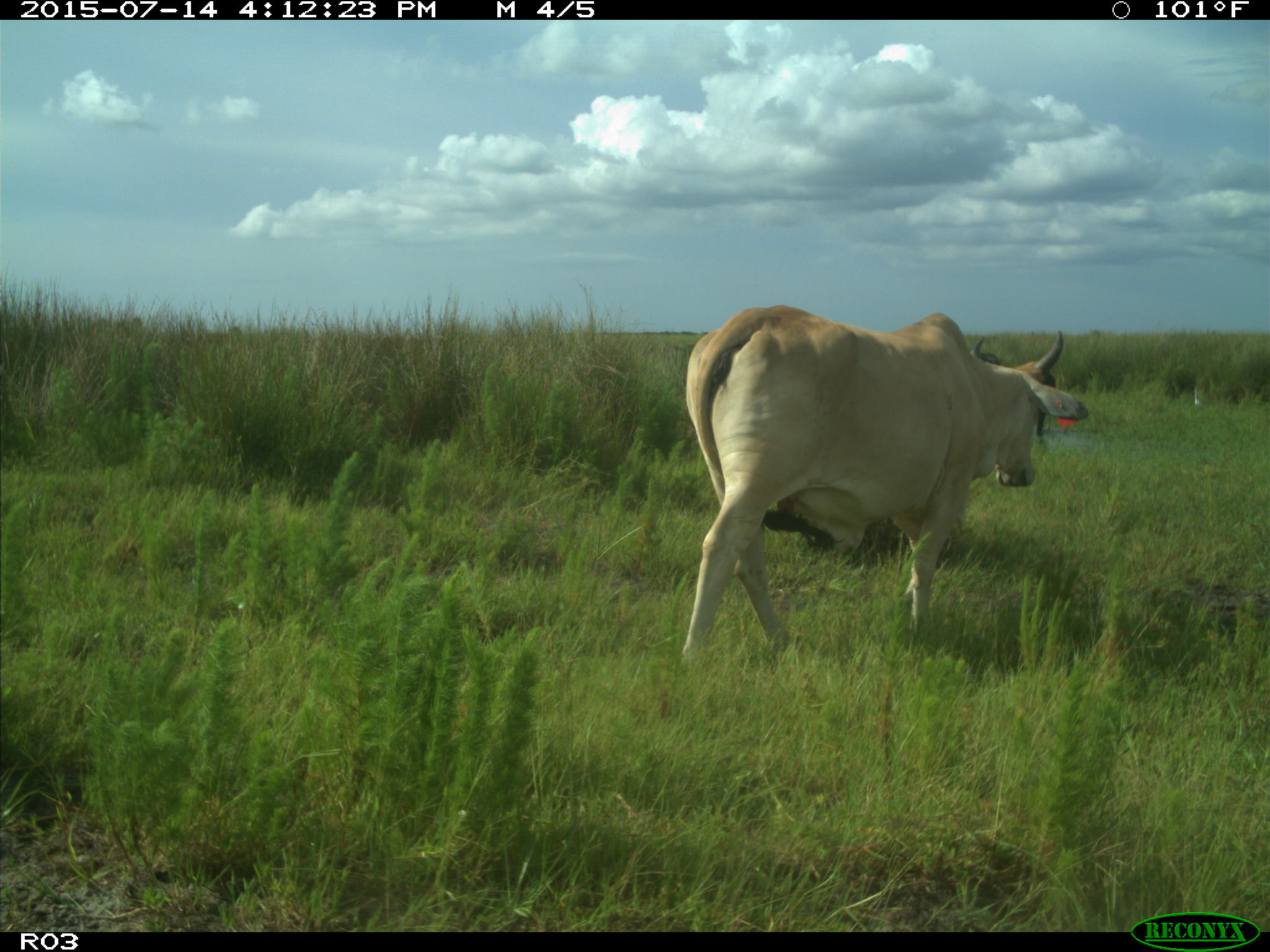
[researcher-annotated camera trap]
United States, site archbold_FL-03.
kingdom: Animalia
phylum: Chordata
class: Mammalia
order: Artiodactyla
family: Bovidae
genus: Bos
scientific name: Bos taurus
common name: domestic cow